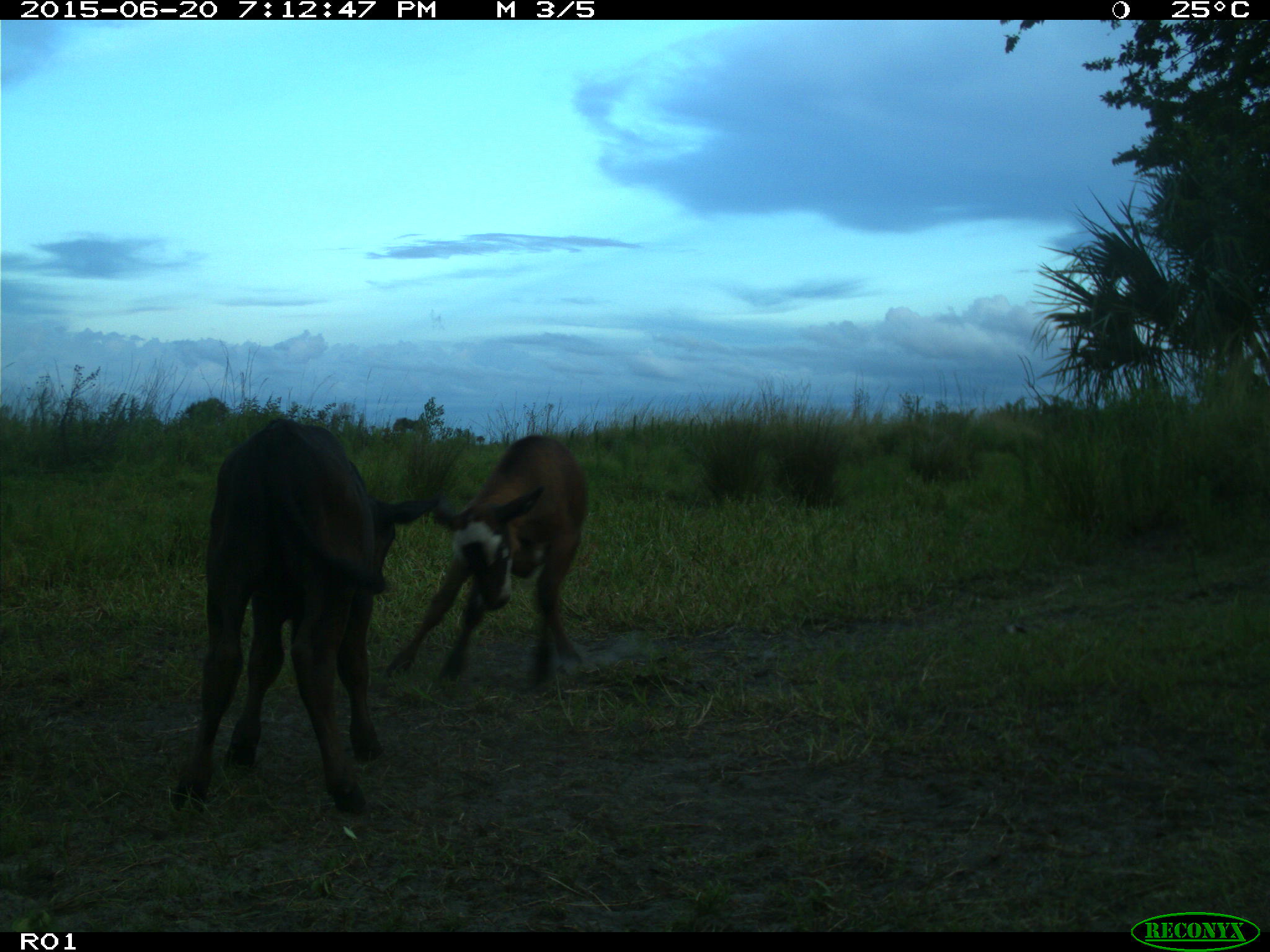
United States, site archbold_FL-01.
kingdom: Animalia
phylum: Chordata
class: Mammalia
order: Artiodactyla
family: Bovidae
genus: Bos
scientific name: Bos taurus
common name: domestic cow